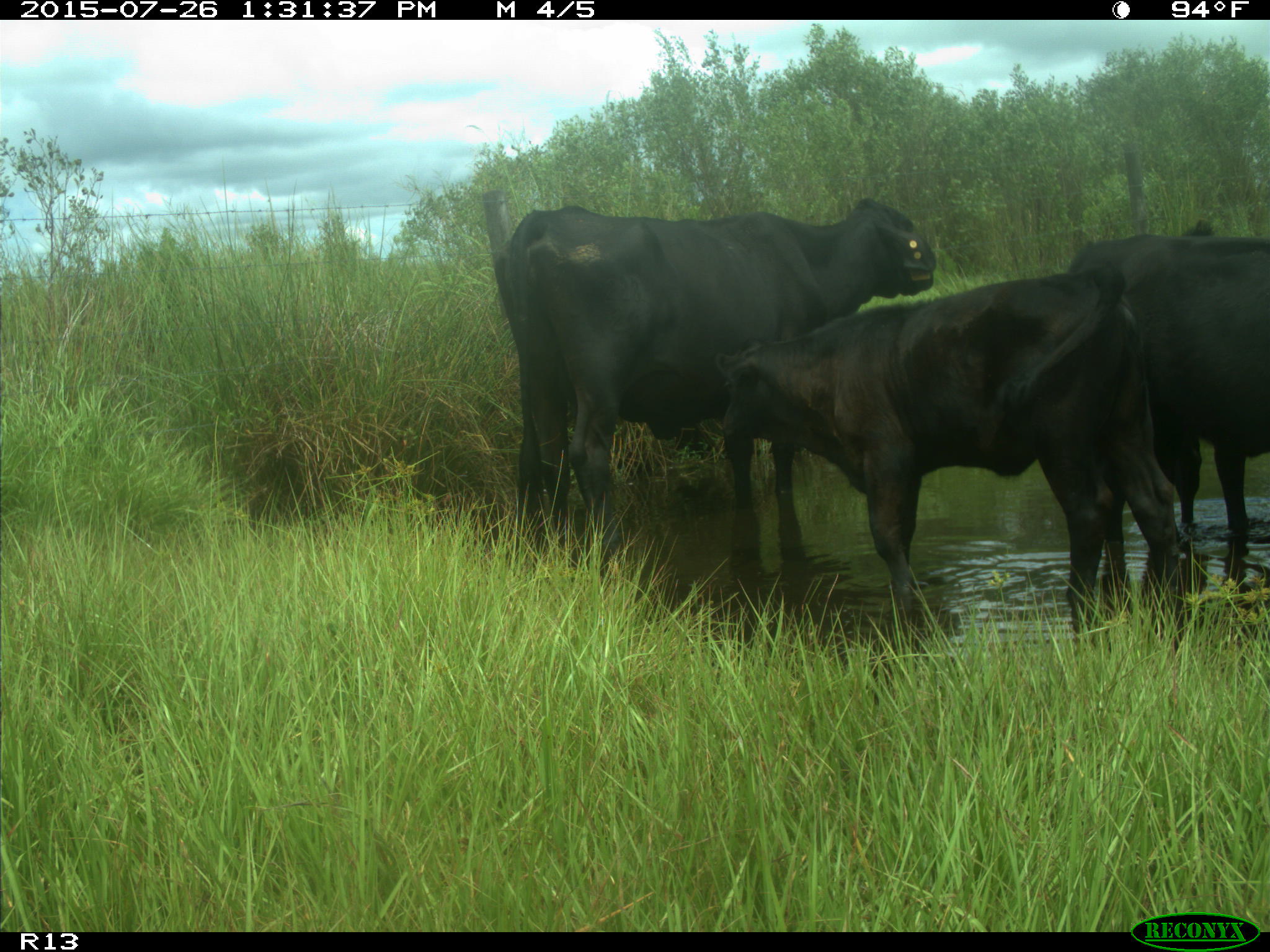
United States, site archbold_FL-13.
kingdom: Animalia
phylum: Chordata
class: Mammalia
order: Artiodactyla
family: Bovidae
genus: Bos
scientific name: Bos taurus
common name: domestic cow